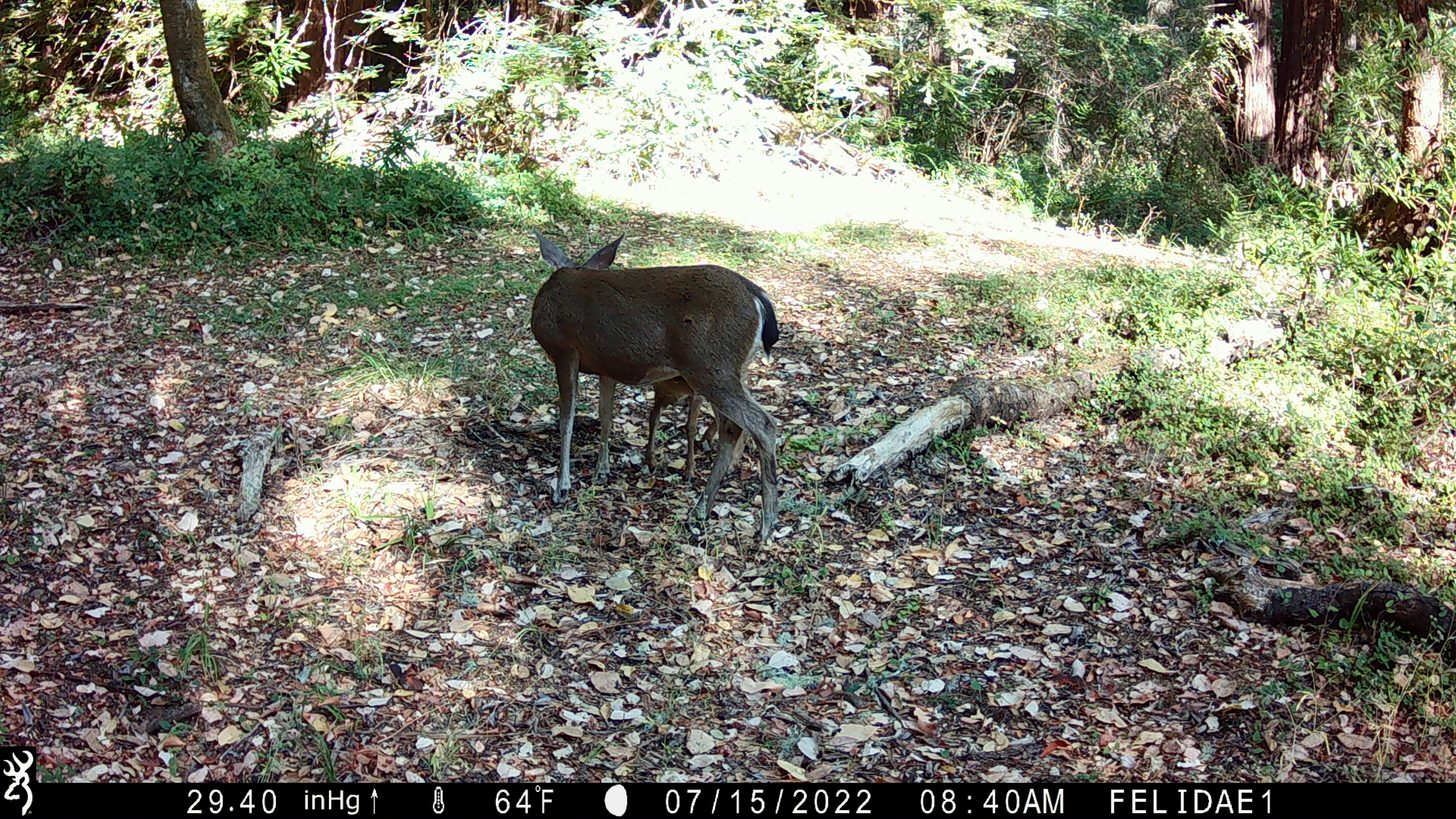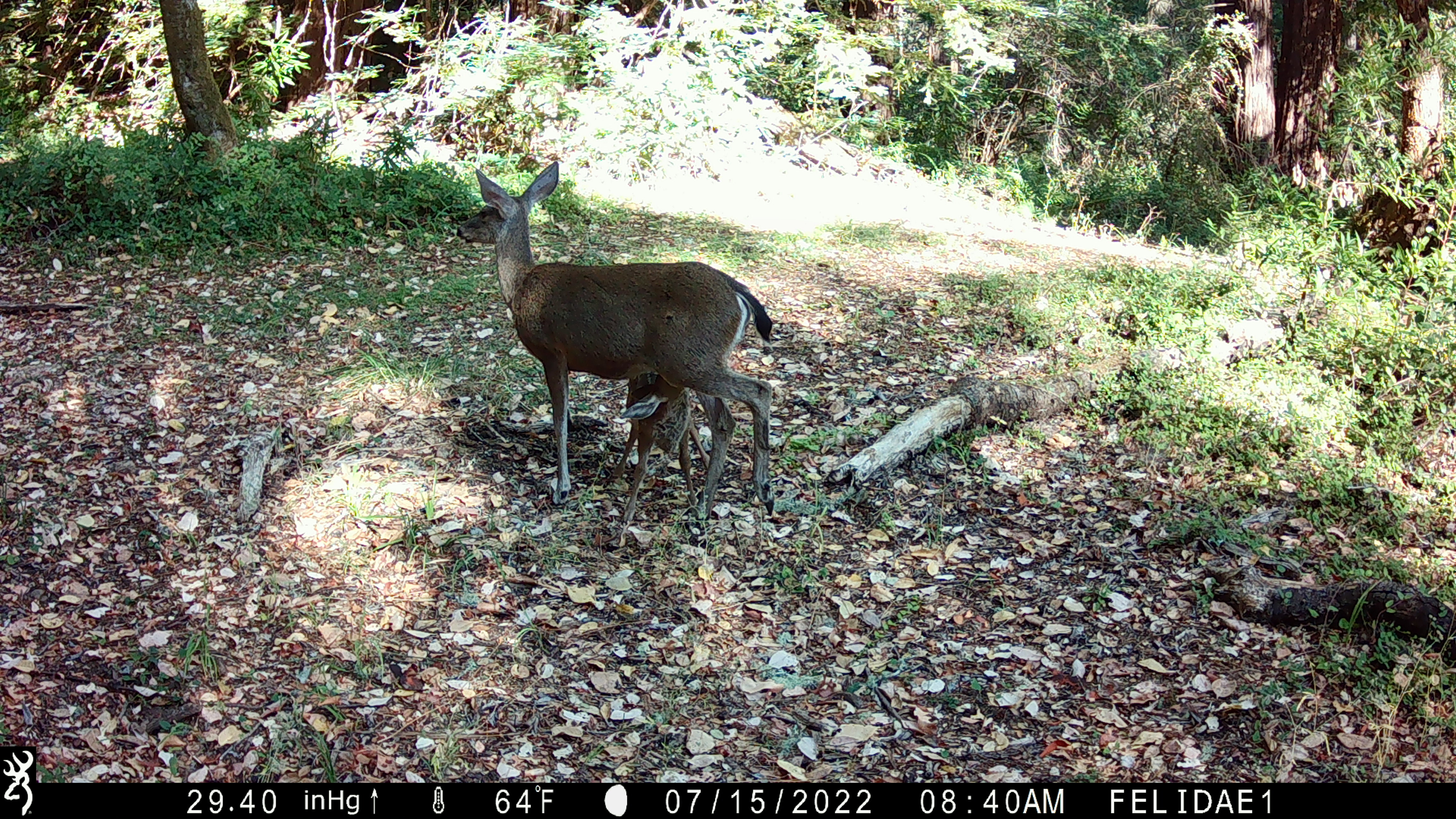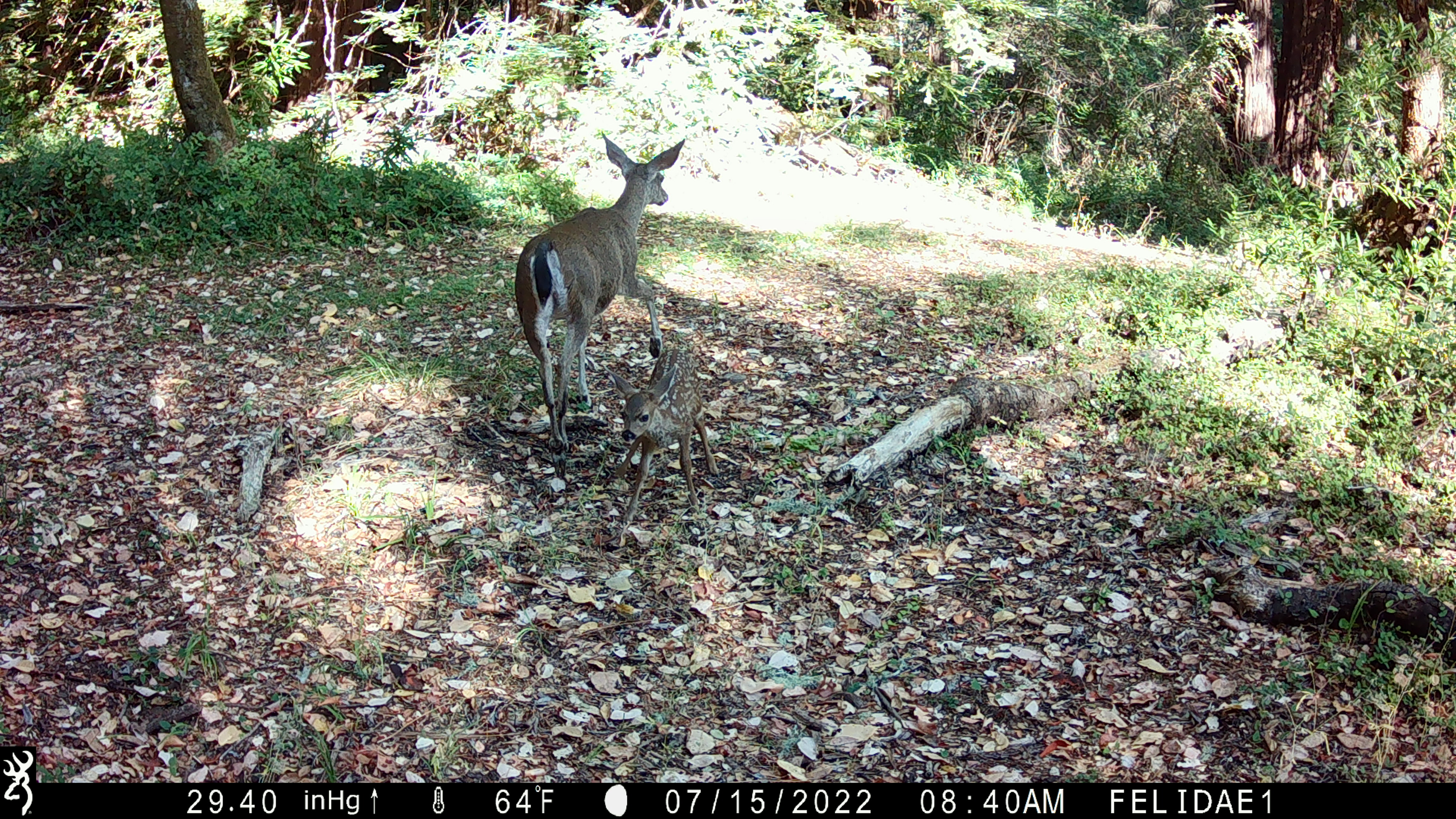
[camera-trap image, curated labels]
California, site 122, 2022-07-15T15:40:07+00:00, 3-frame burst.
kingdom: Animalia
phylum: Chordata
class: Mammalia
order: Artiodactyla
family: Cervidae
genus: Odocoileus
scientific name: Odocoileus hemionus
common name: mule deer